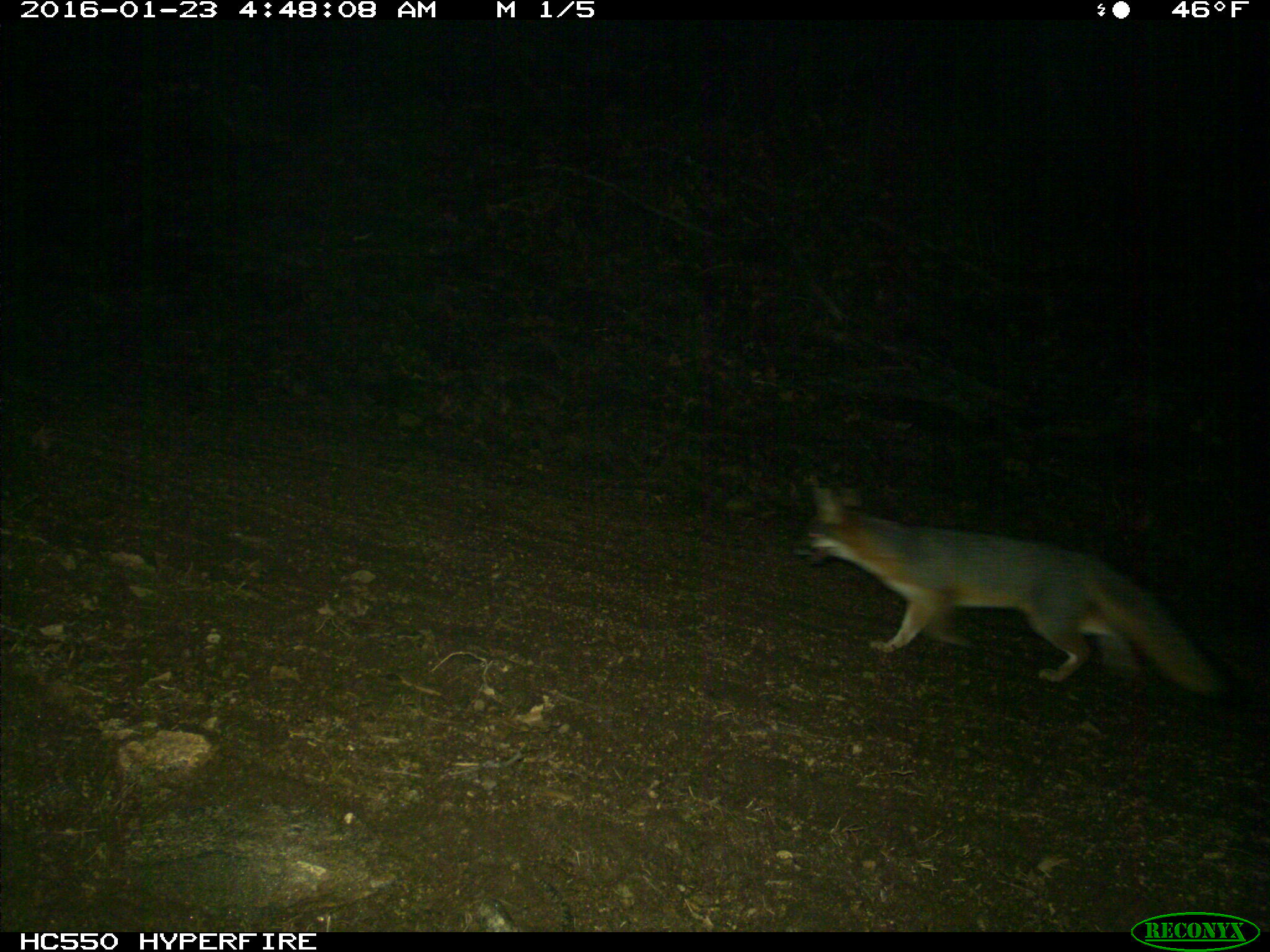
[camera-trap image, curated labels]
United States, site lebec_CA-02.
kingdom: Animalia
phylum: Chordata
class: Mammalia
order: Carnivora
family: Canidae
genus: Urocyon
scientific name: Urocyon cinereoargenteus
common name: gray fox